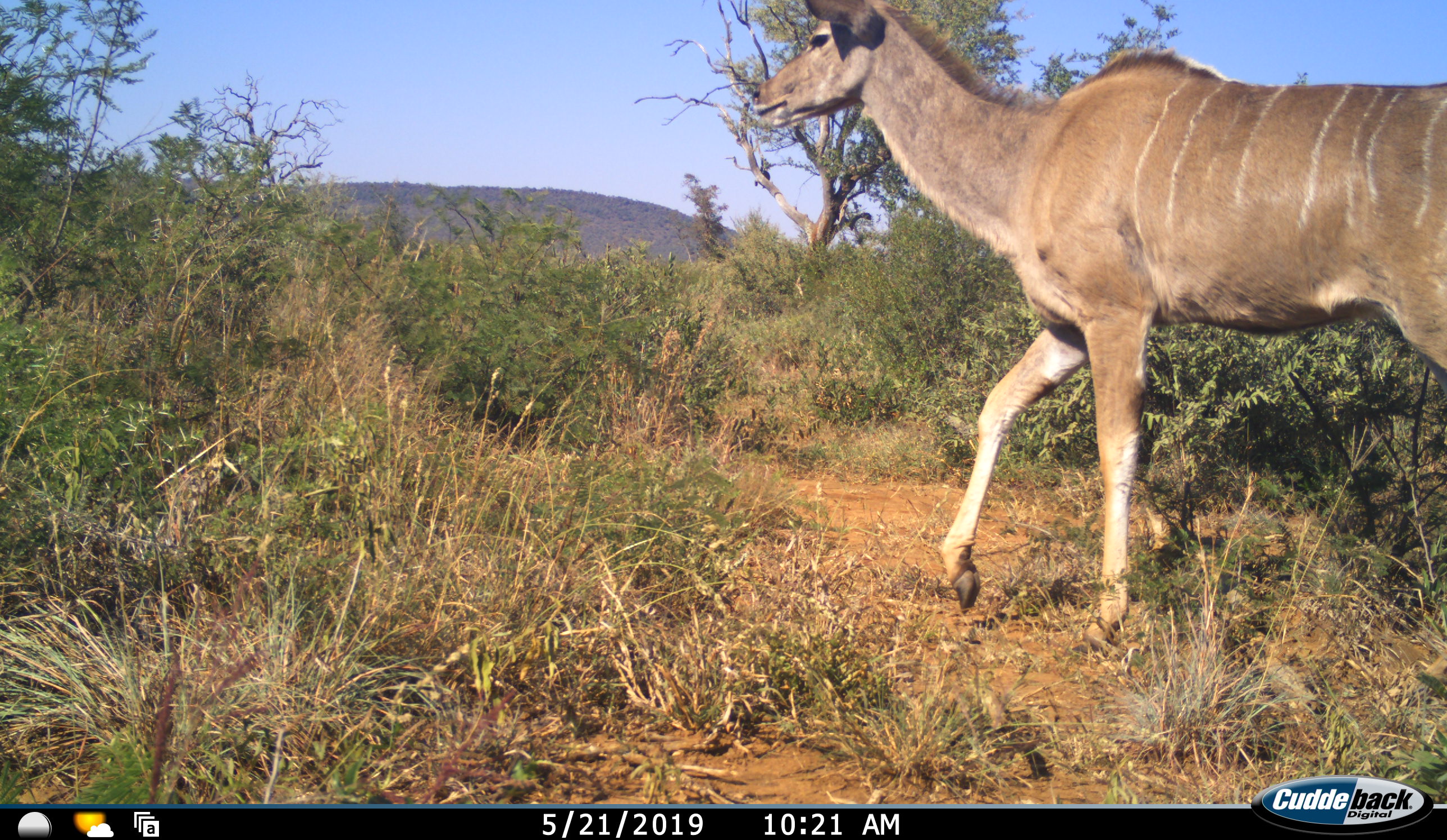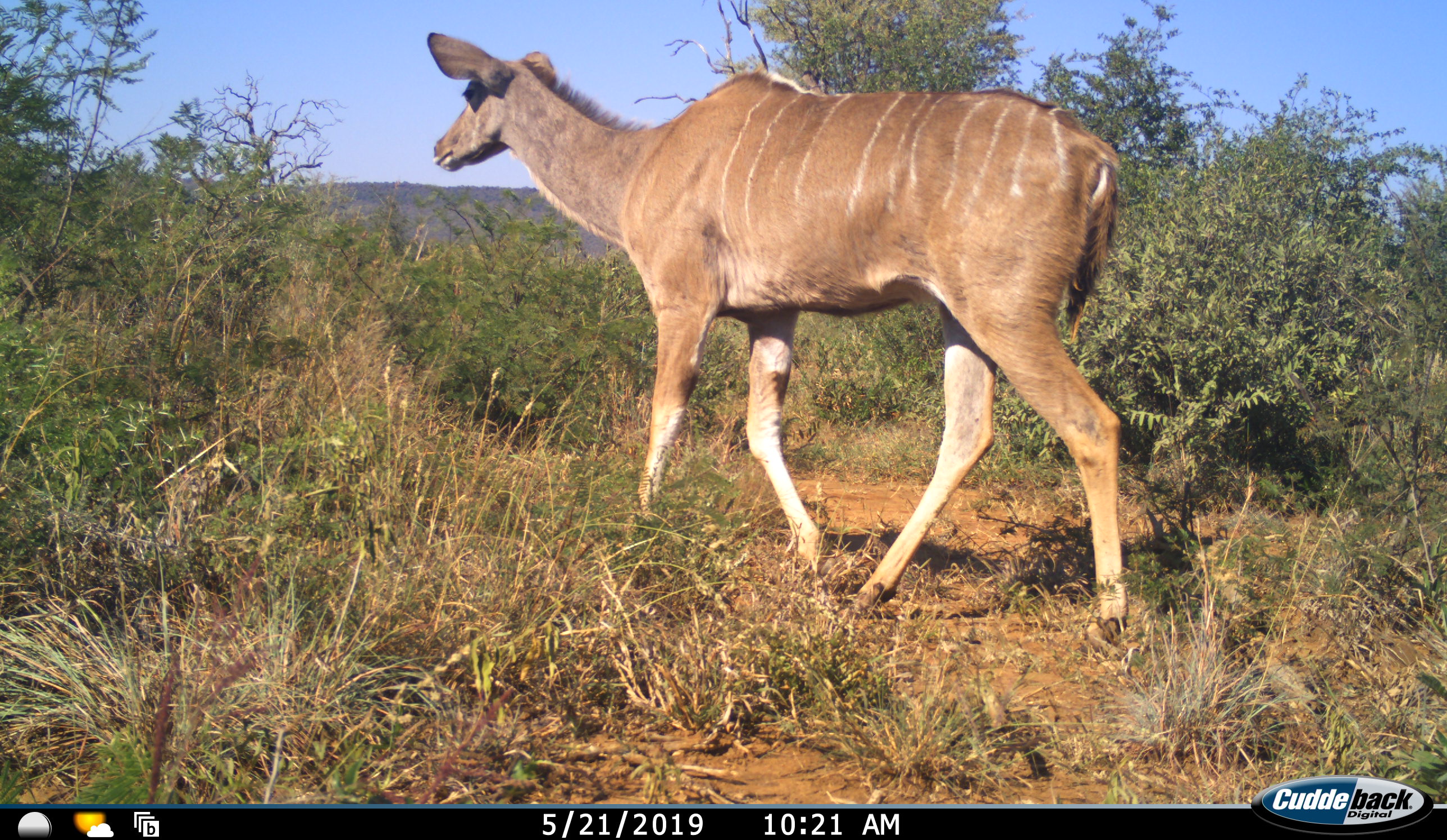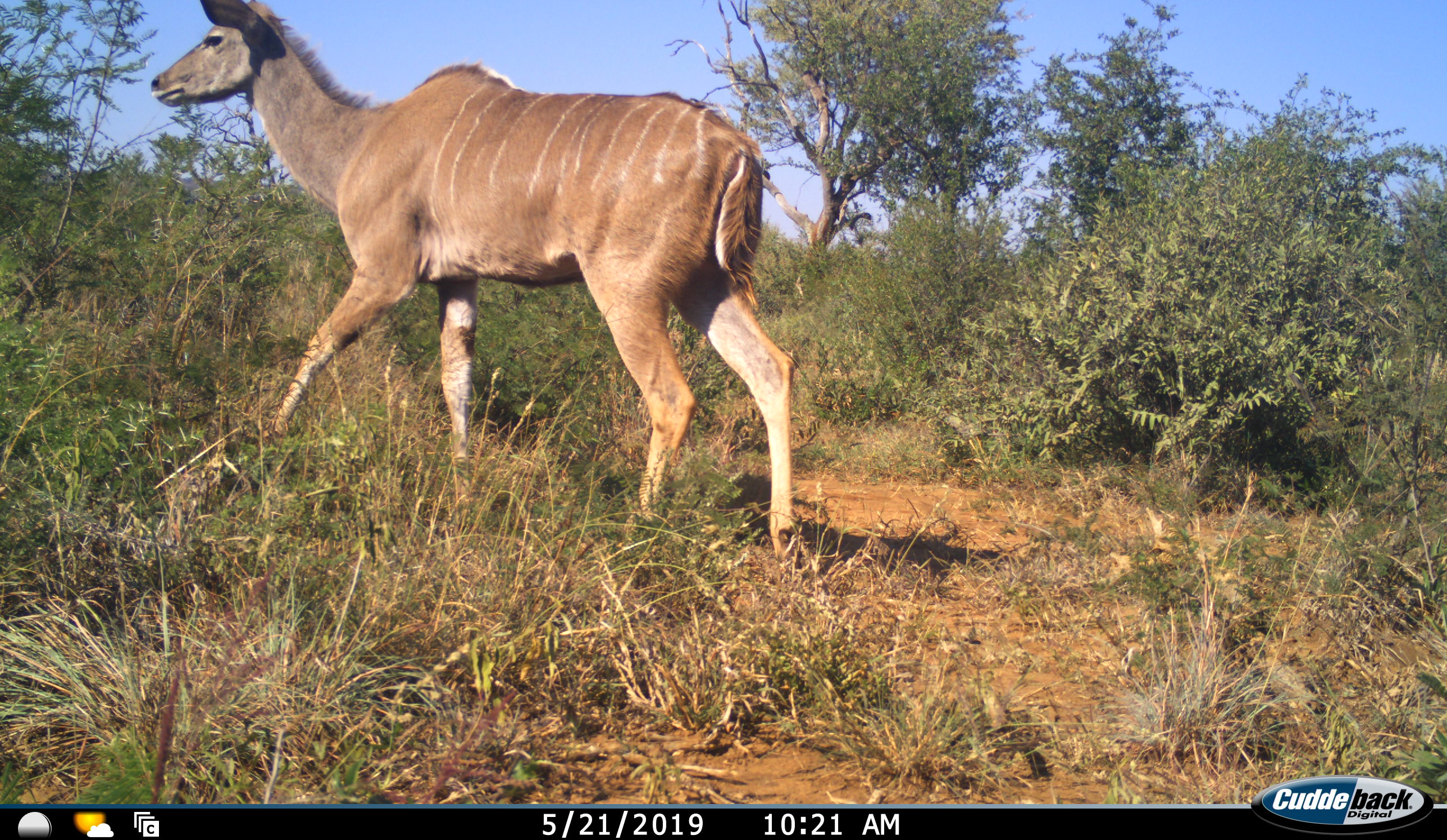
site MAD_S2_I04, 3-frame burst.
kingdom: Animalia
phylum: Chordata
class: Mammalia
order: Artiodactyla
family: Bovidae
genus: Tragelaphus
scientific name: Tragelaphus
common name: kudu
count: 1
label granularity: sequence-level